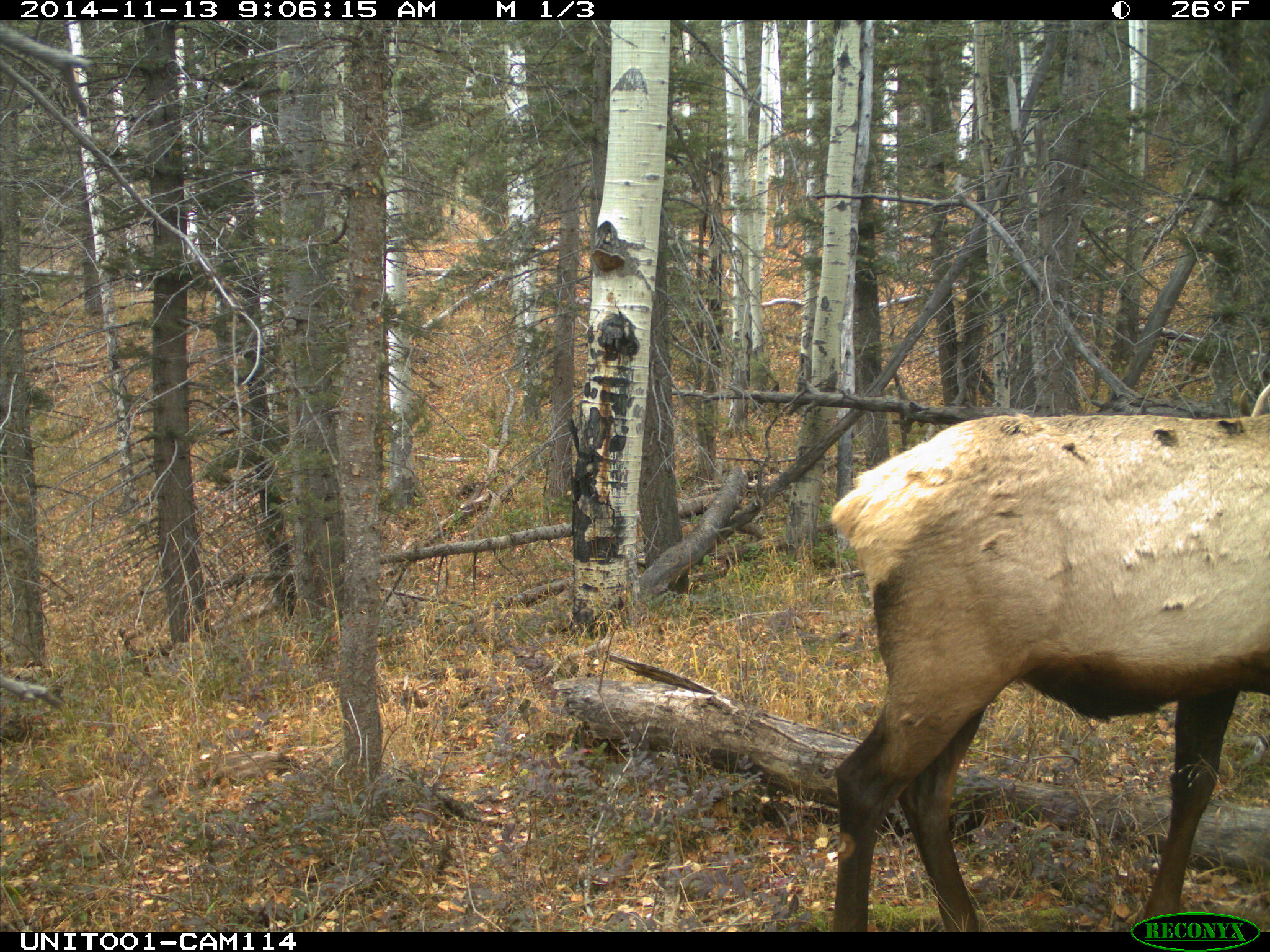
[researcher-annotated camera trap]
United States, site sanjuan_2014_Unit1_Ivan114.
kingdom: Animalia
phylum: Chordata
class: Mammalia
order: Artiodactyla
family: Cervidae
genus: Cervus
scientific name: Cervus elaphus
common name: red deer